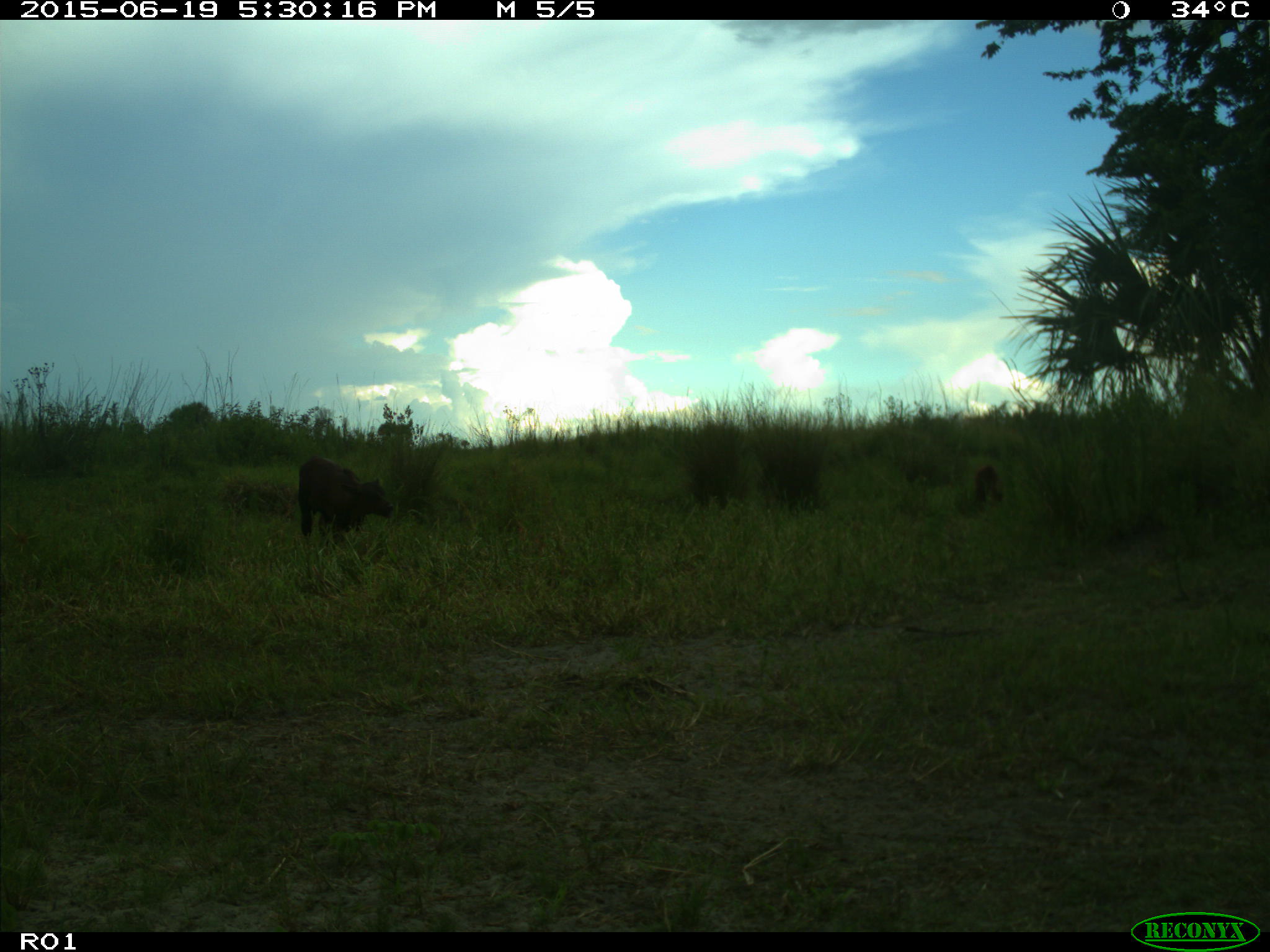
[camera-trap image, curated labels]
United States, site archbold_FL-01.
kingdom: Animalia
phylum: Chordata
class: Mammalia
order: Artiodactyla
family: Bovidae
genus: Bos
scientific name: Bos taurus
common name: domestic cow